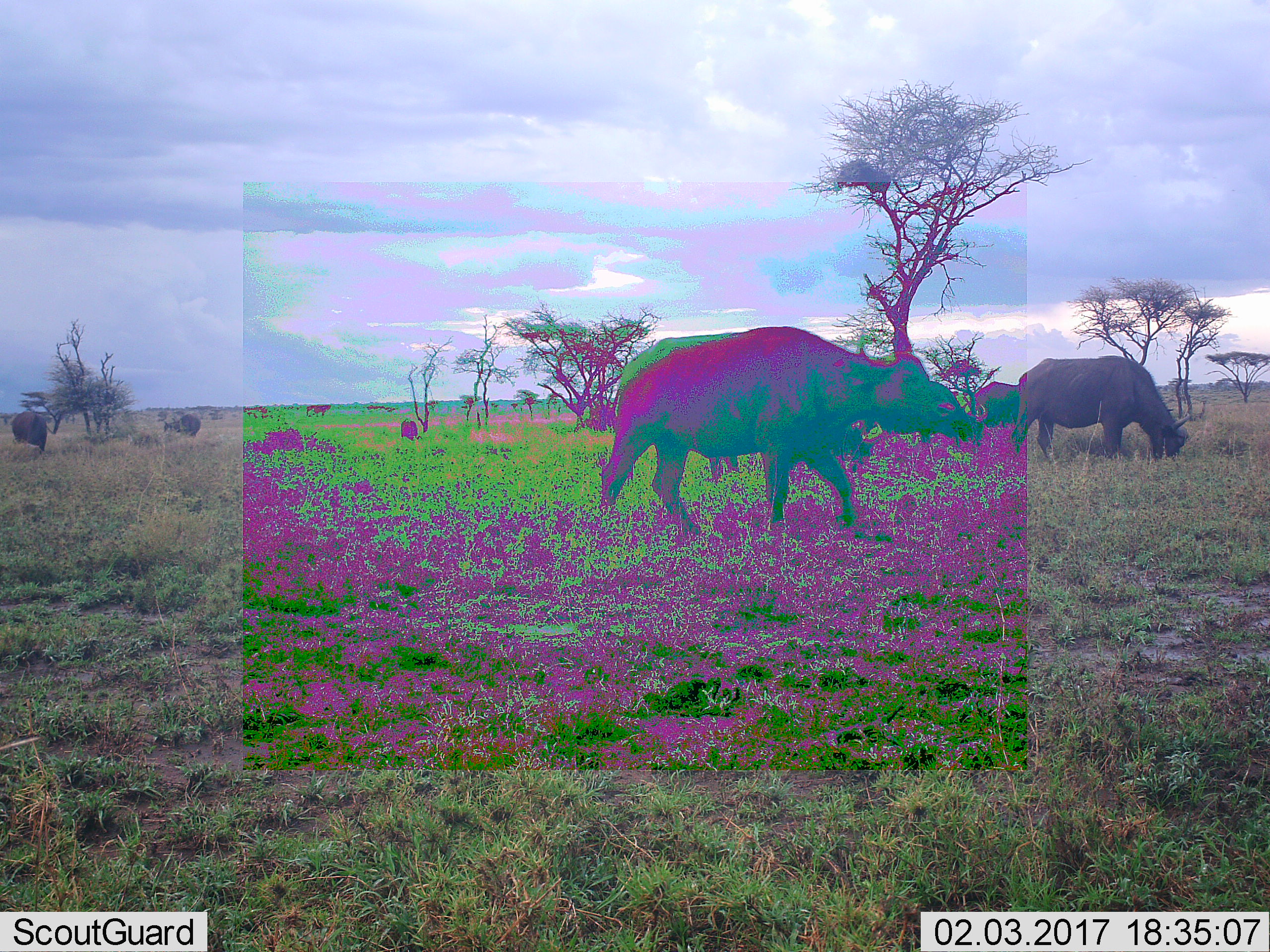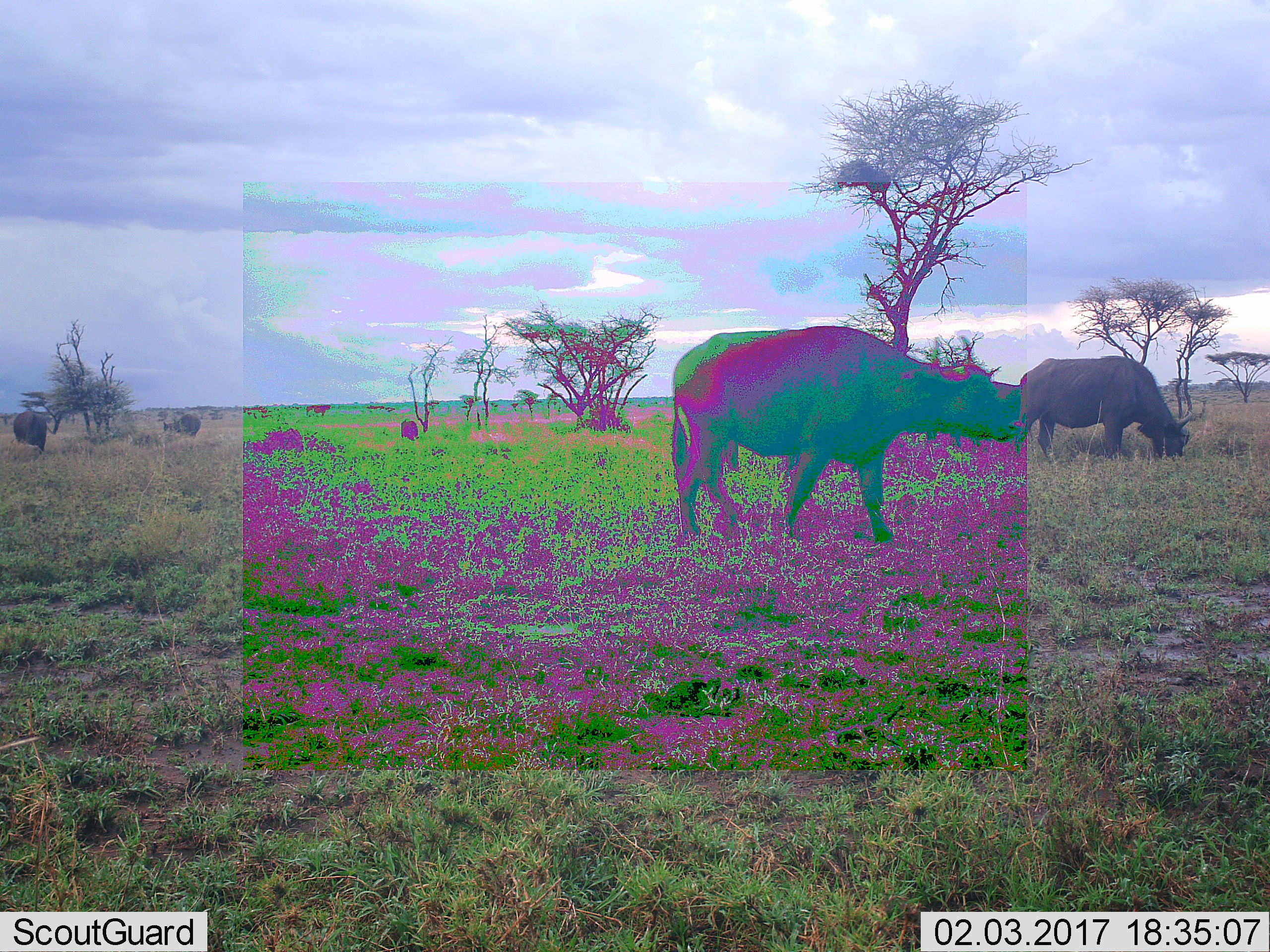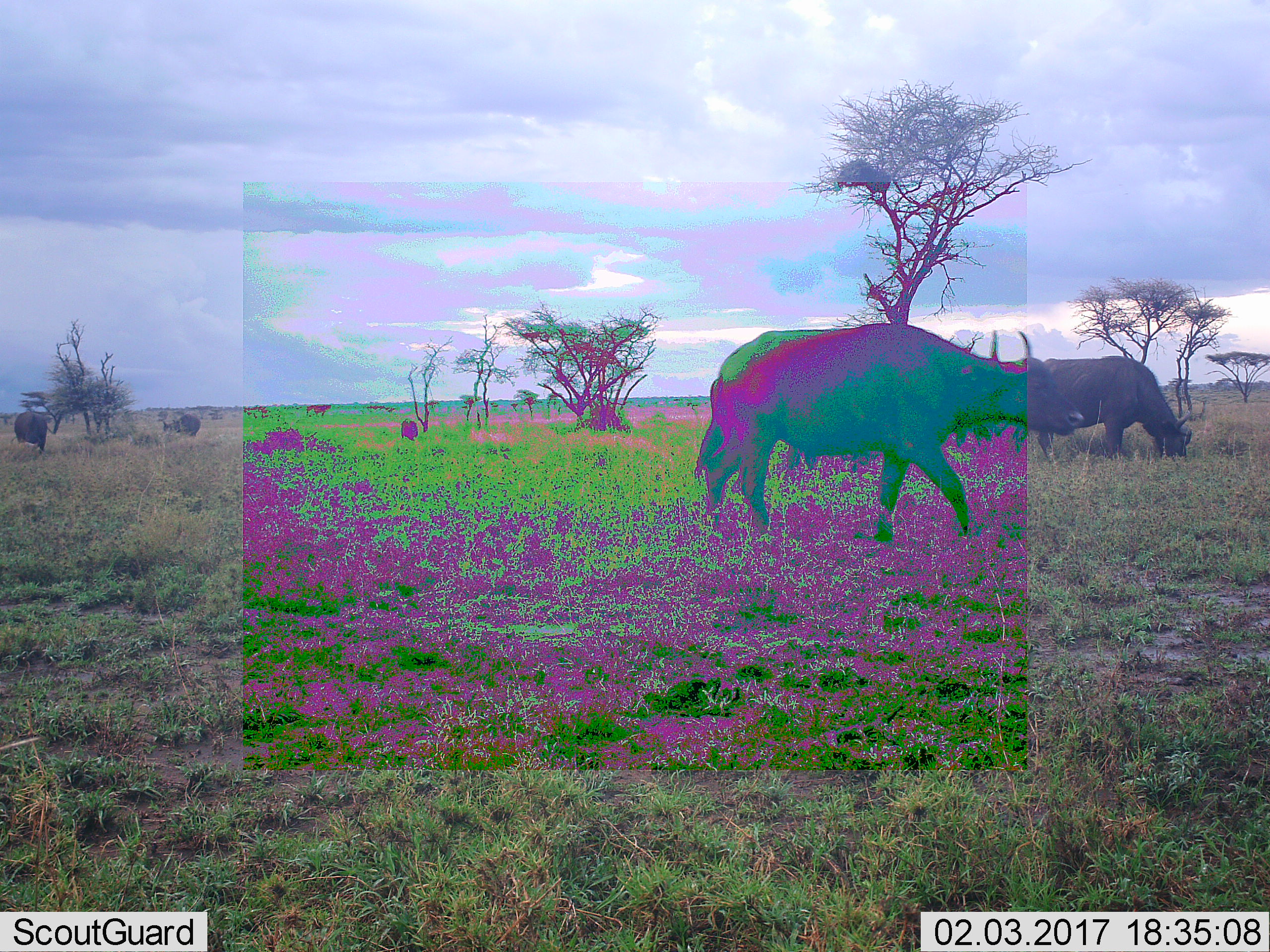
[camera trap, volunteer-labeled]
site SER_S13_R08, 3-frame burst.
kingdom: Animalia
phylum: Chordata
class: Mammalia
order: Artiodactyla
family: Bovidae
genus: Syncerus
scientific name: Syncerus caffer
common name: african buffalo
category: buffalo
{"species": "buffalo (african buffalo) (Syncerus caffer)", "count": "7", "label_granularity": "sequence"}